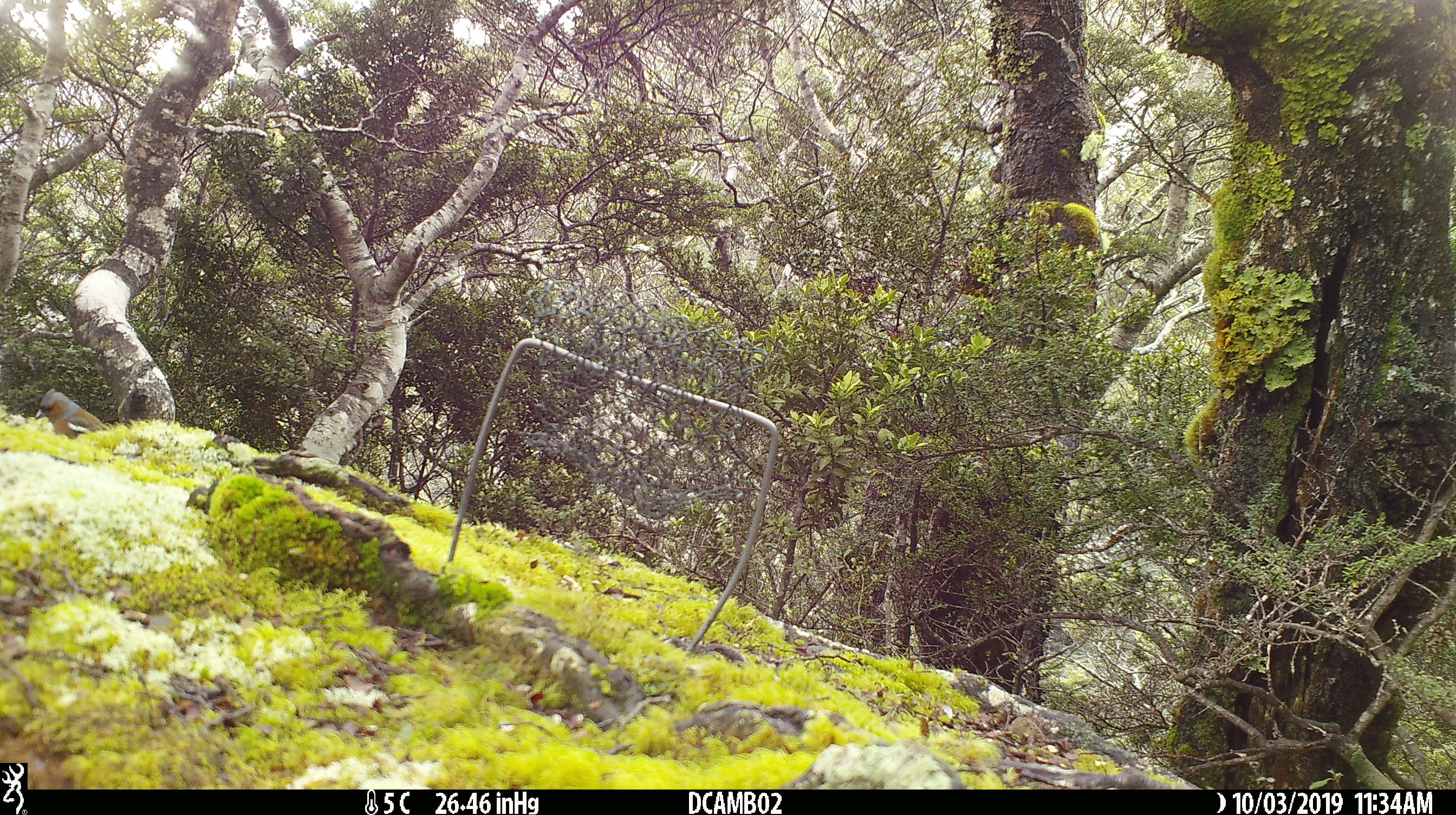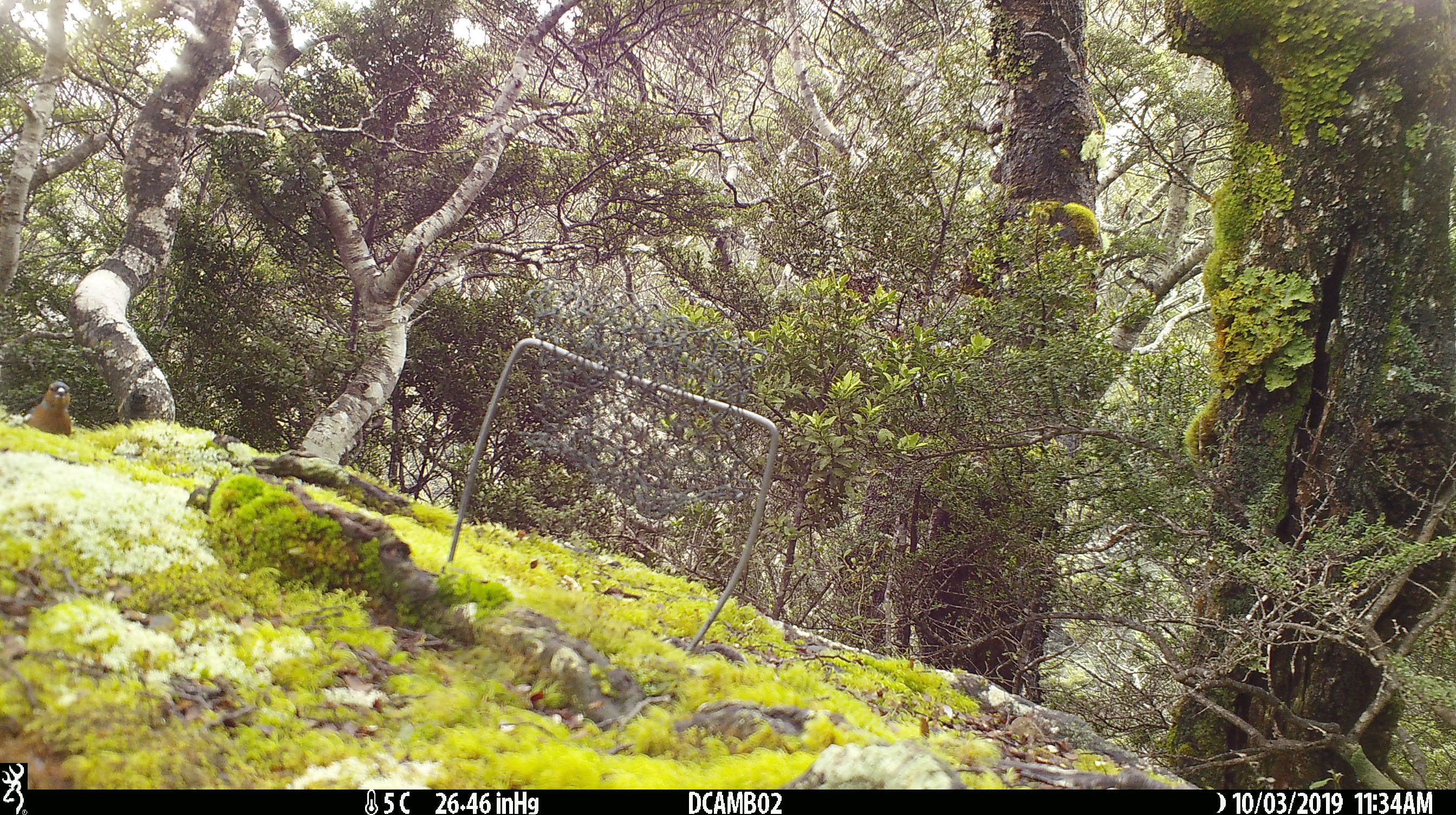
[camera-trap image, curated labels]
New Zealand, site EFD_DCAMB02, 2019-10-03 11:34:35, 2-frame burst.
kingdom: Animalia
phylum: Chordata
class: Aves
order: Passeriformes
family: Fringillidae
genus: Fringilla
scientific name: Fringilla coelebs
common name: common chaffinch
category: chaffinch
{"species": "chaffinch (common chaffinch) (Fringilla coelebs)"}